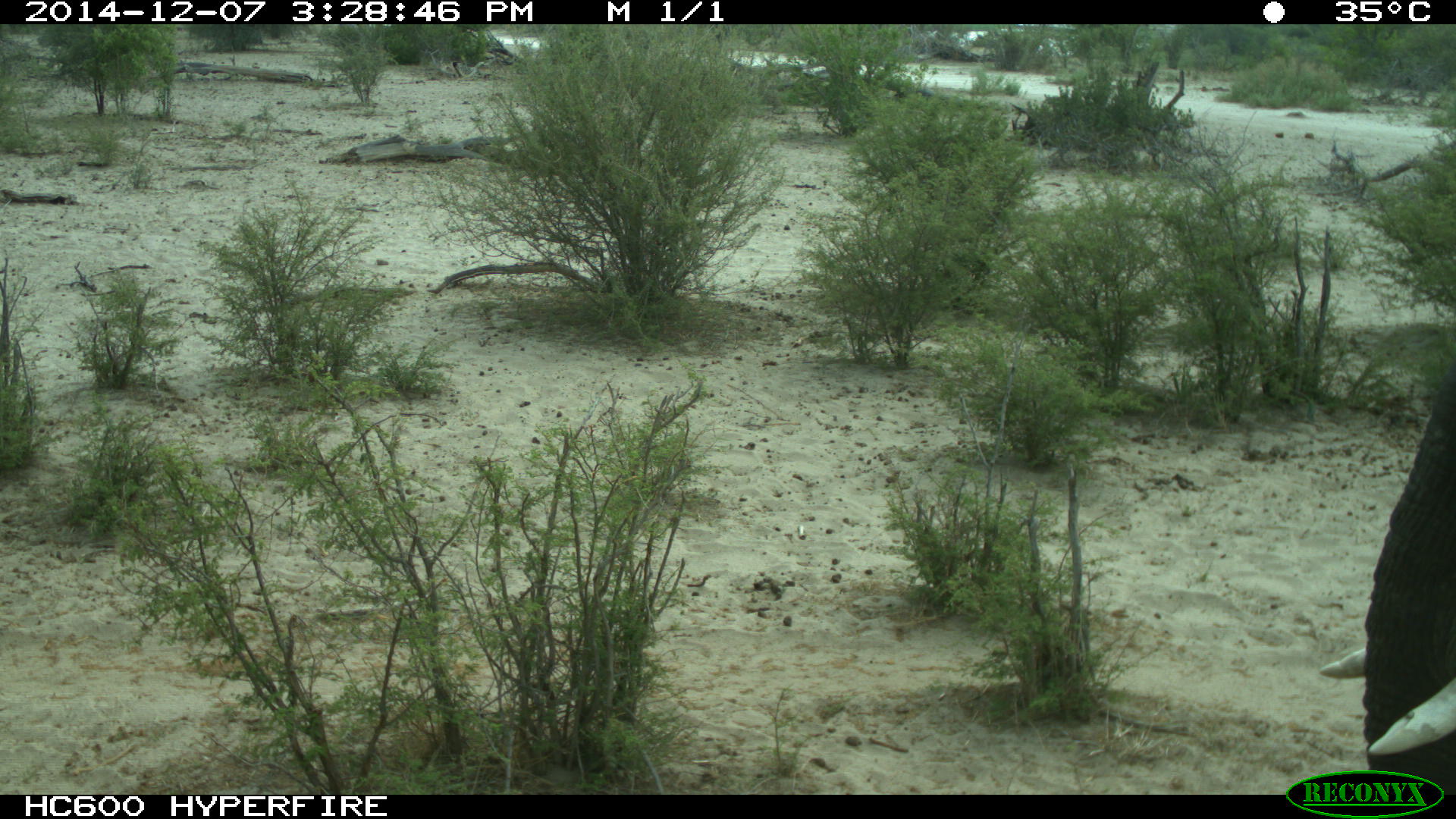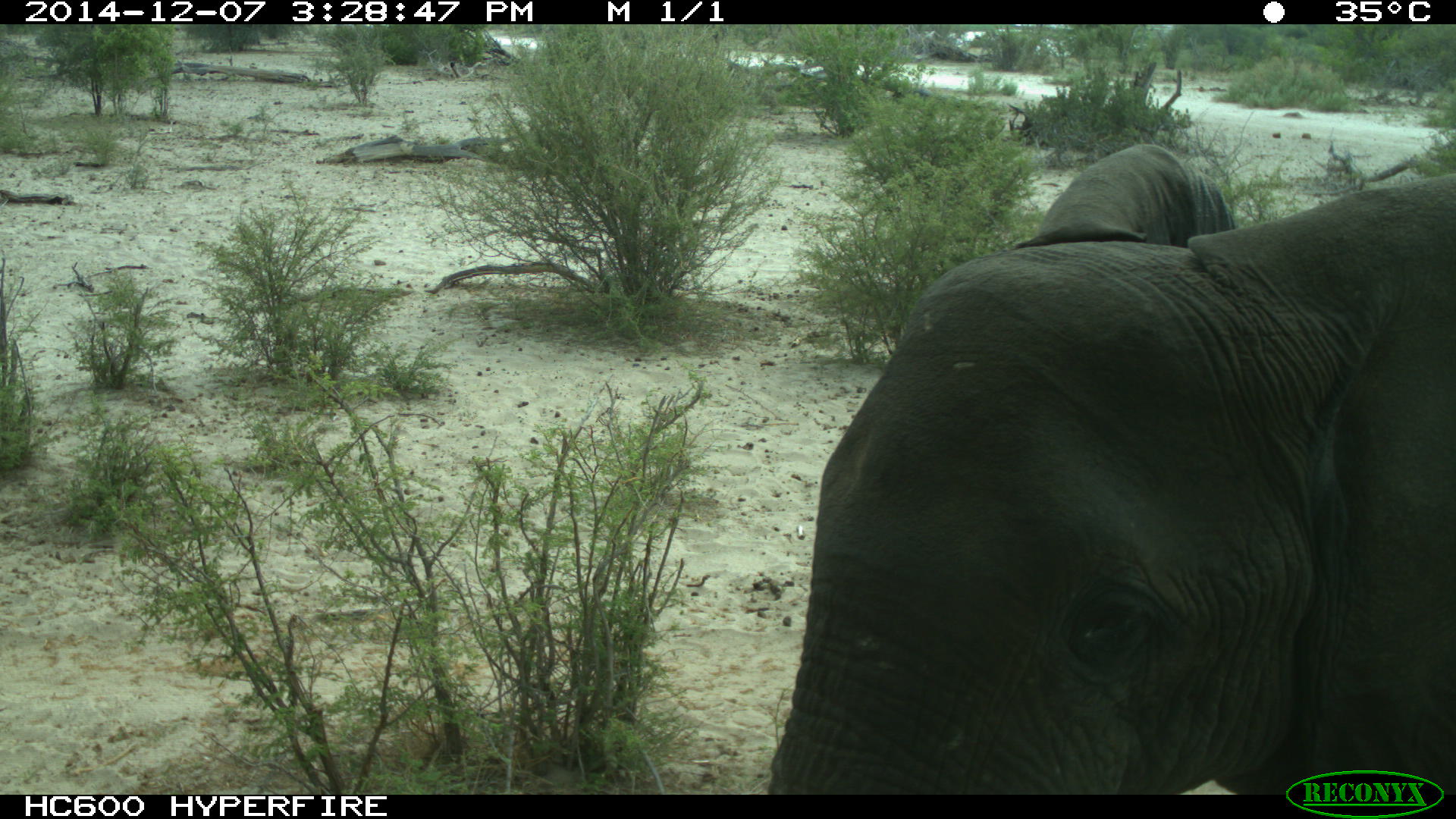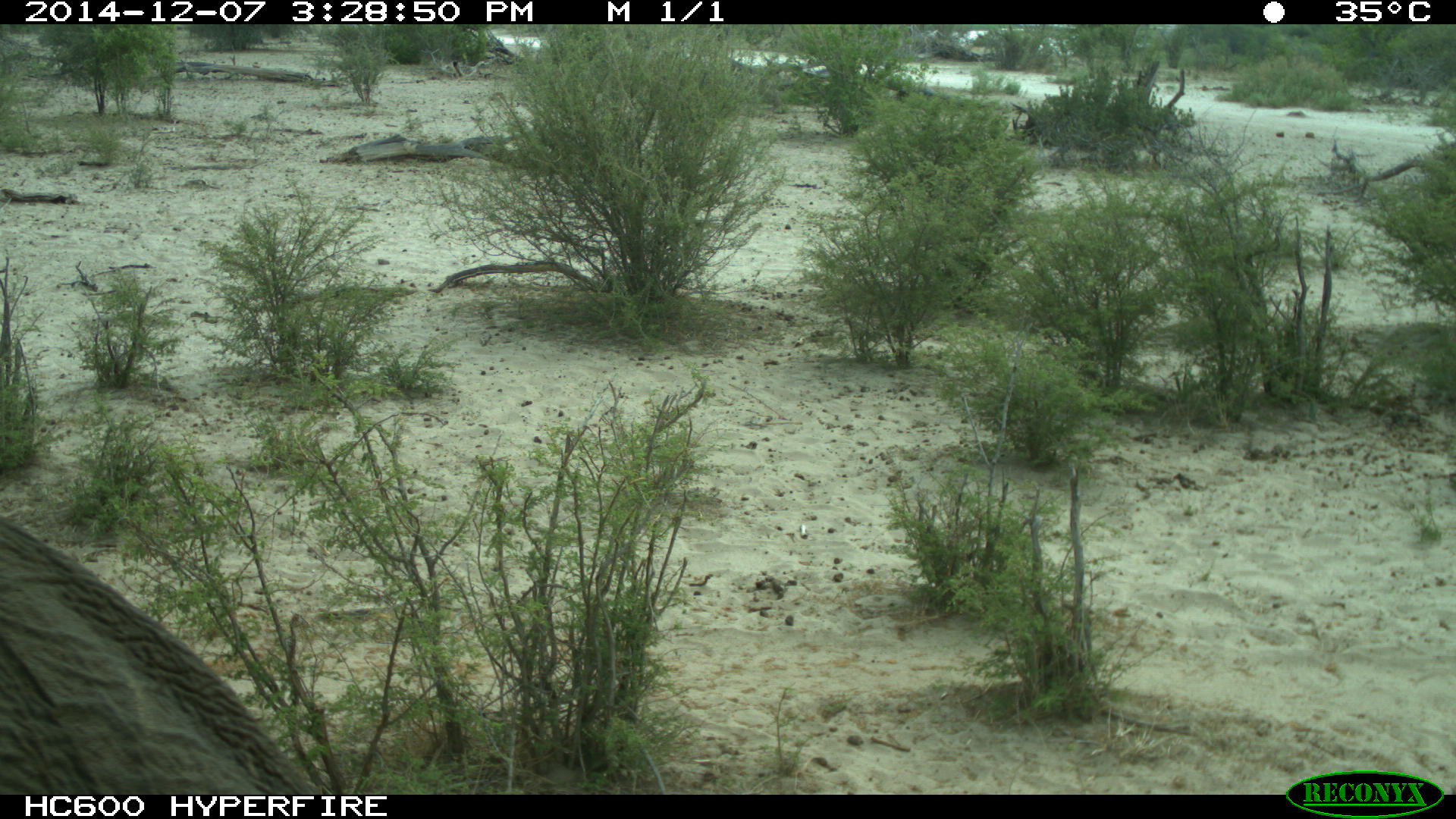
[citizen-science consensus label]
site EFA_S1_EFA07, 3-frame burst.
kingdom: Animalia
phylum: Chordata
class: Mammalia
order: Proboscidea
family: Elephantidae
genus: Loxodonta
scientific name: Loxodonta africana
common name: african bush elephant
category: elephant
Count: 1.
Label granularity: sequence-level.